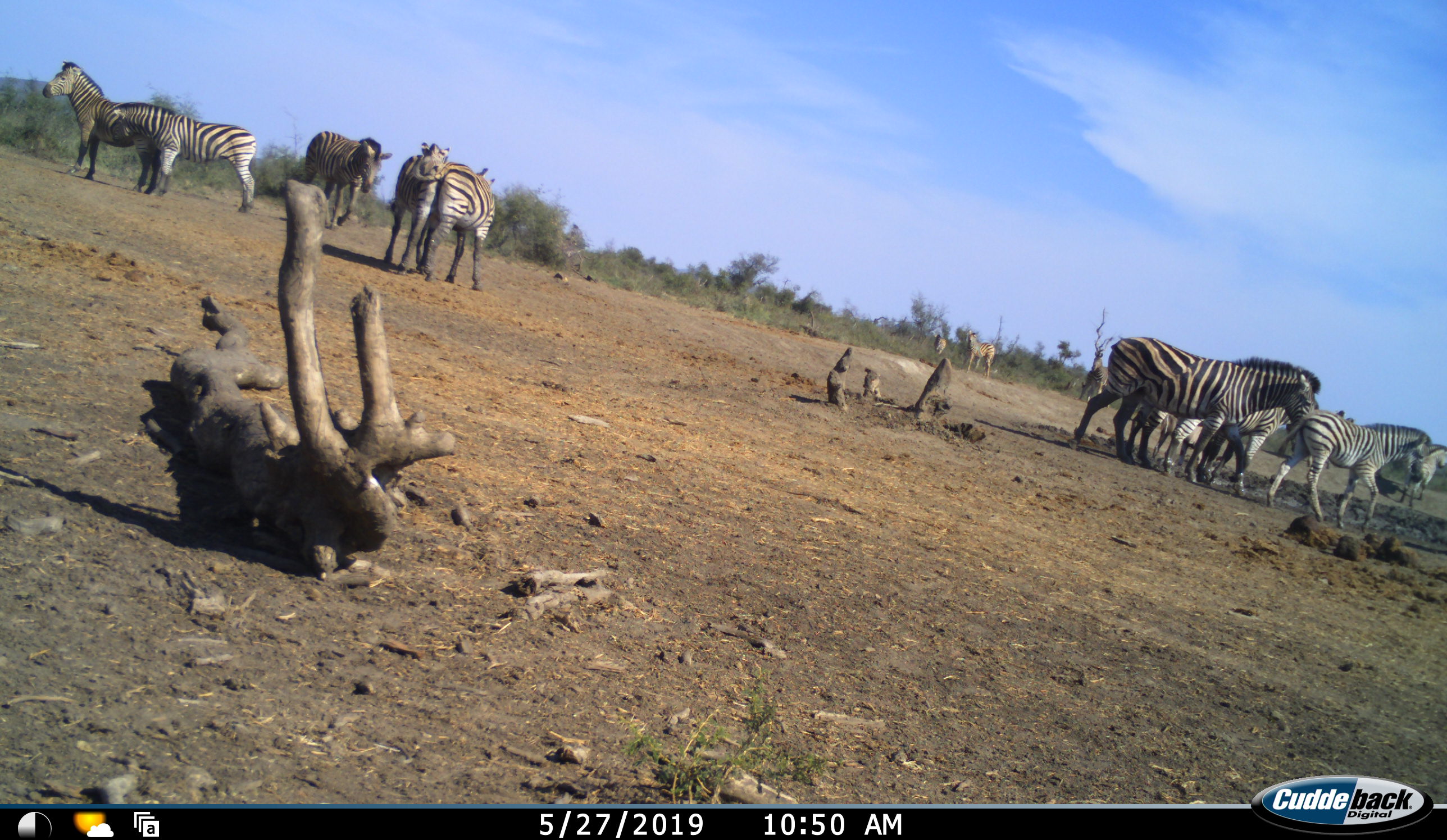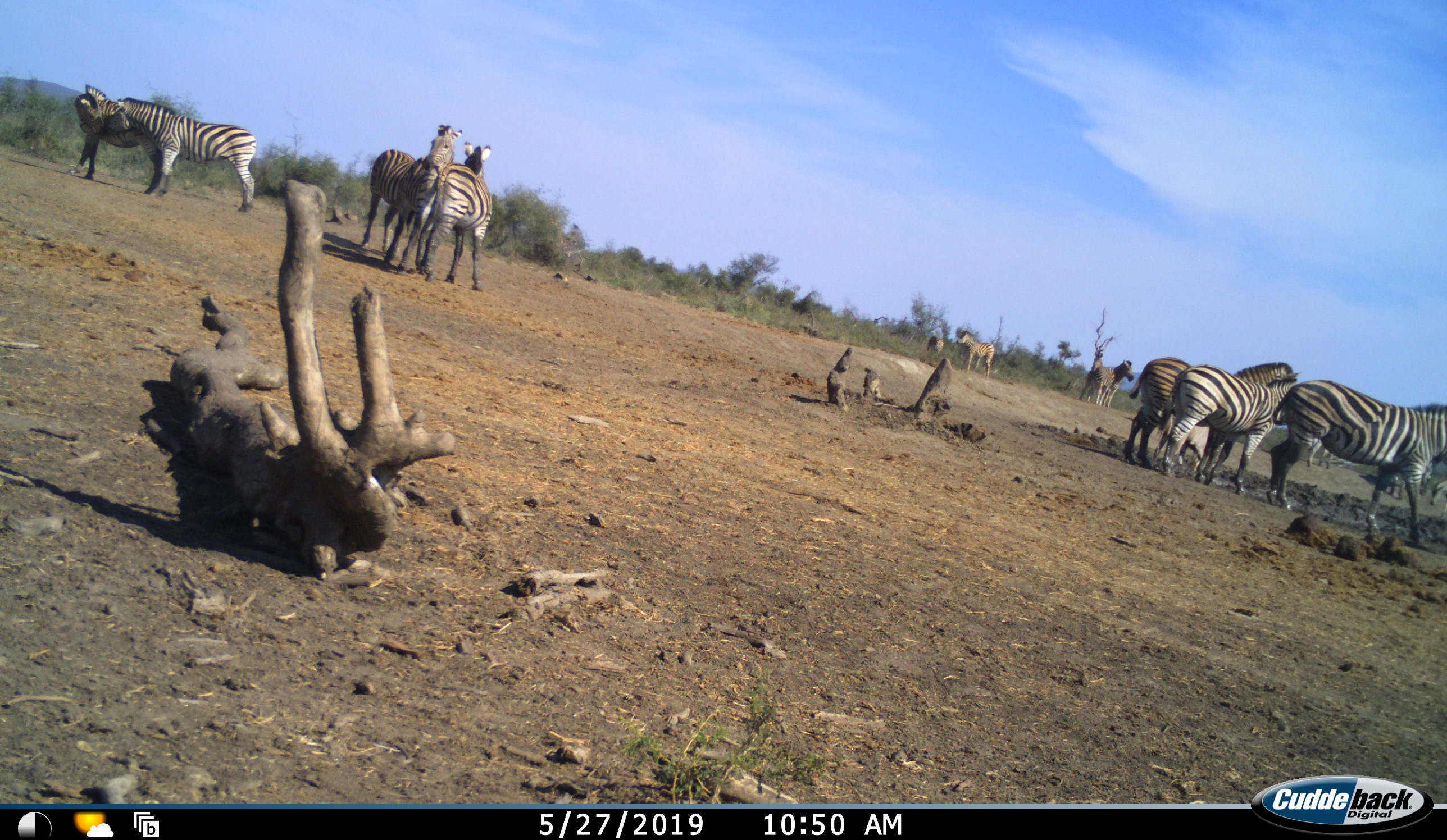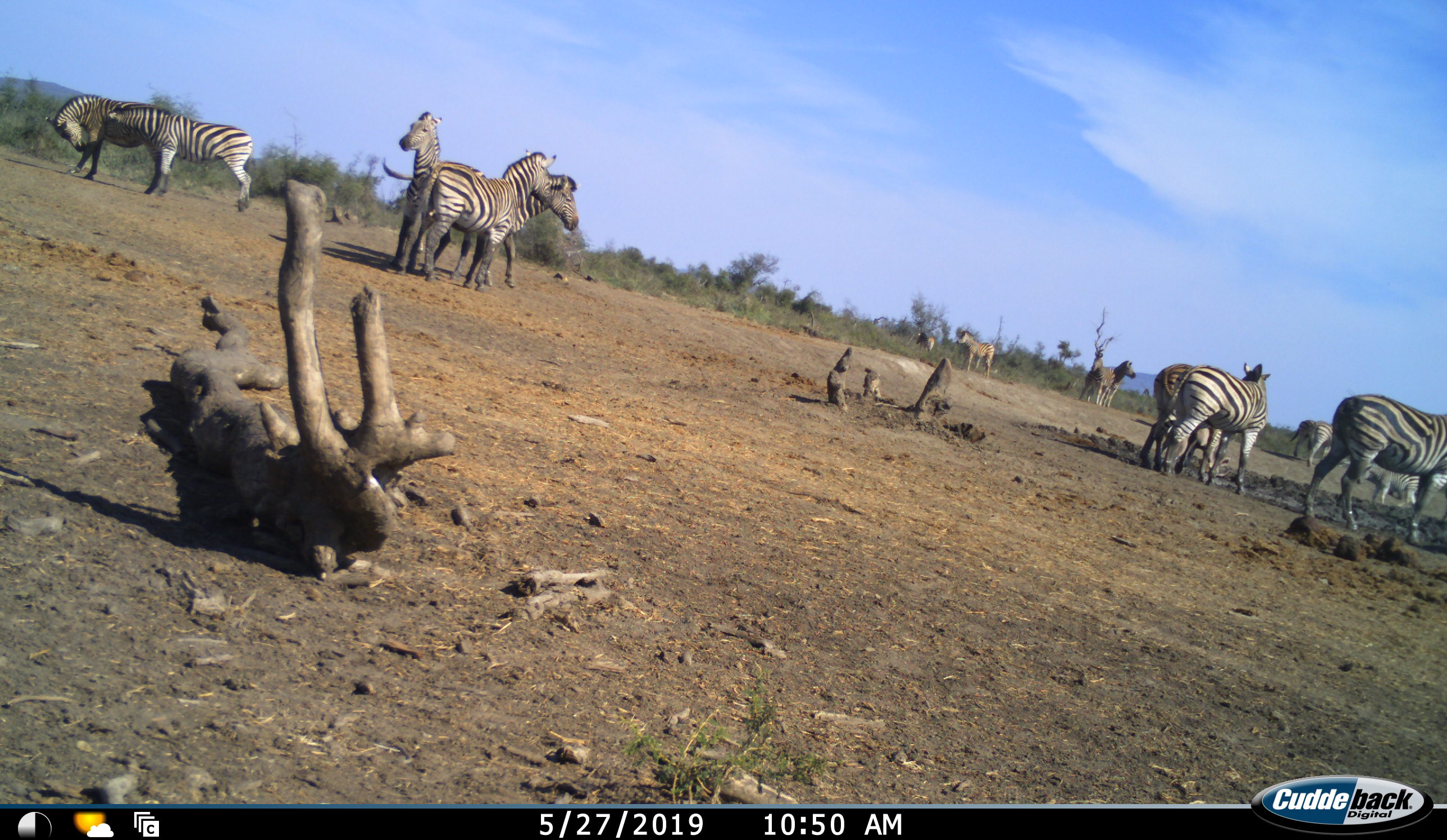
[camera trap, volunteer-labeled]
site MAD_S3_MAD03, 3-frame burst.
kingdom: Animalia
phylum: Chordata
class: Mammalia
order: Perissodactyla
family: Equidae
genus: Equus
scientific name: Equus quagga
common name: plains zebra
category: zebraplains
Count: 11-50.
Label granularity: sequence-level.